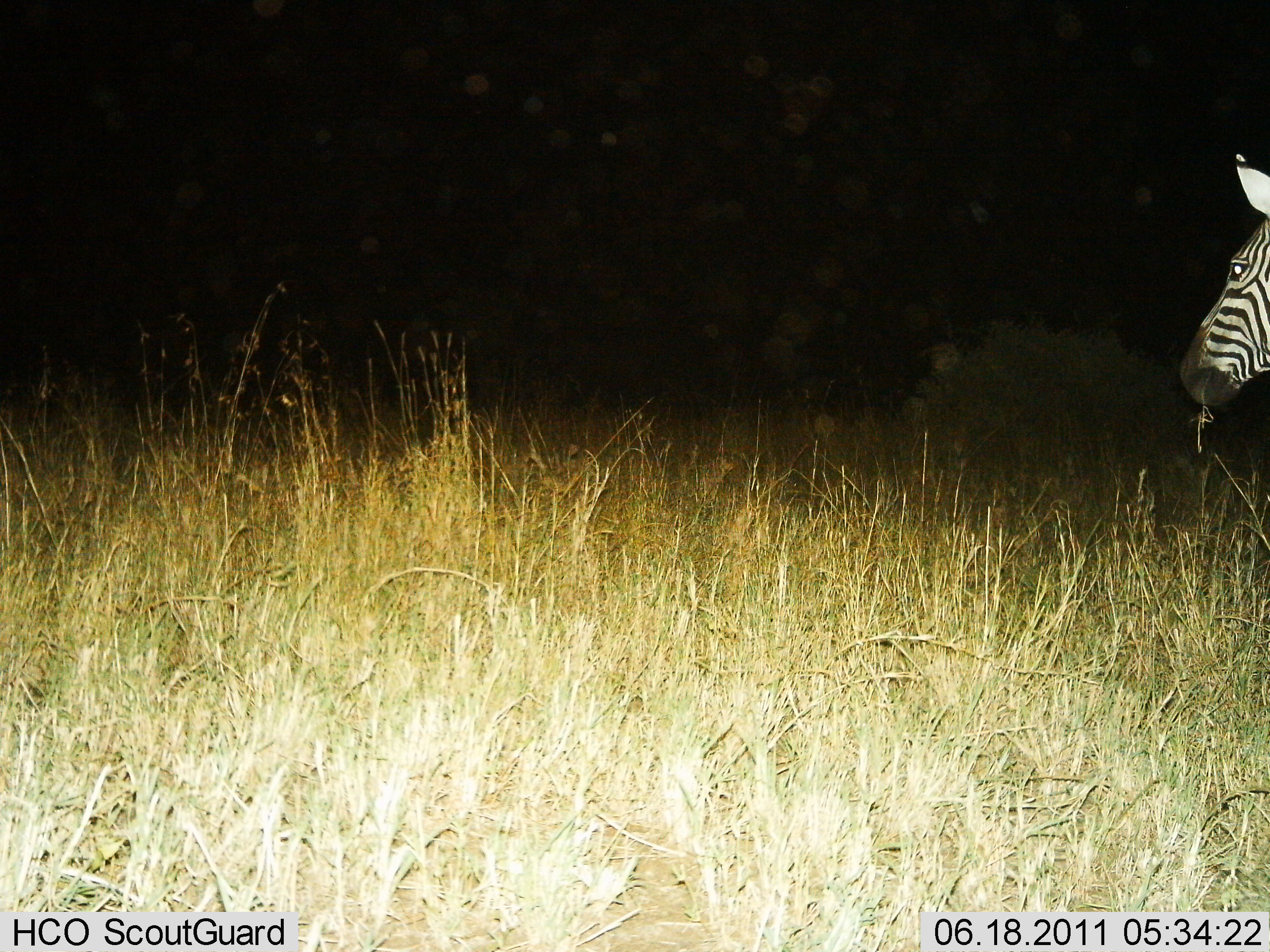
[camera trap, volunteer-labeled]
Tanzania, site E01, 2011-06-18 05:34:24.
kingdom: Animalia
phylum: Chordata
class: Mammalia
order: Perissodactyla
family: Equidae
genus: Equus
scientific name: Equus quagga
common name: plains zebra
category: zebra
Zebra (plains zebra) (Equus quagga), count 1. Behavior (volunteer vote fractions): standing 70%, resting 0%, moving 0%, interacting 0%. Young present (vote fraction): 0%. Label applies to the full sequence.